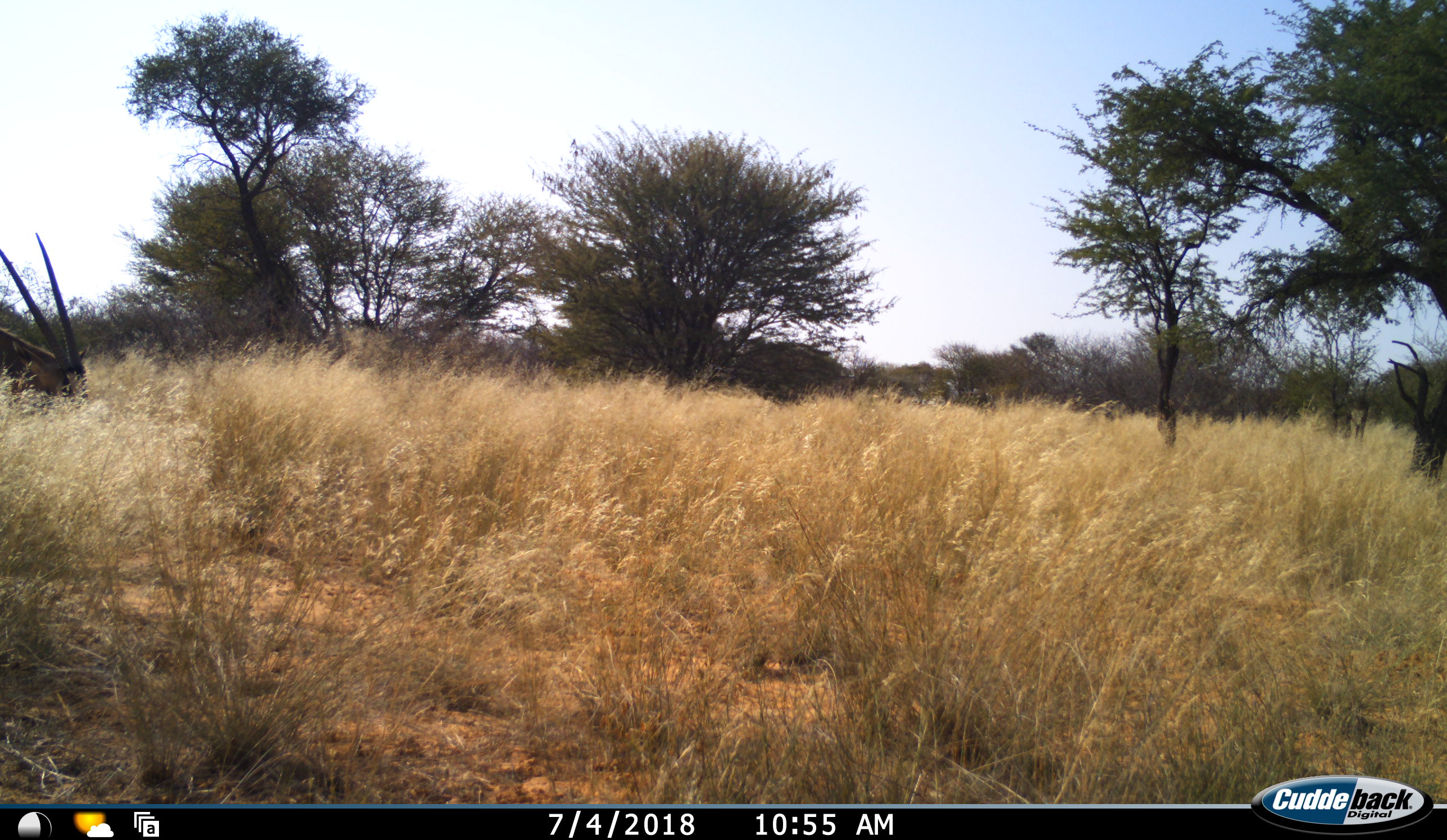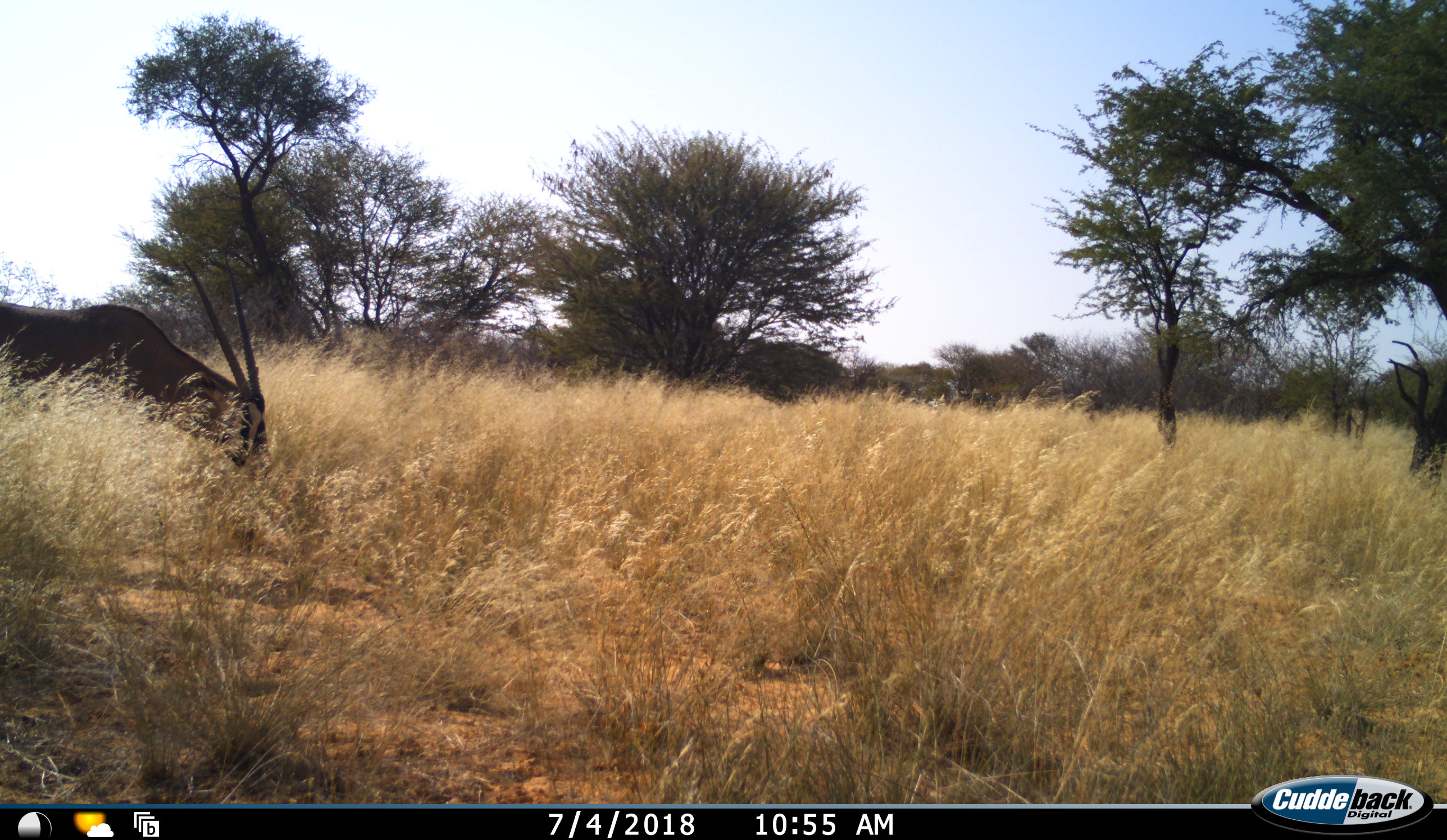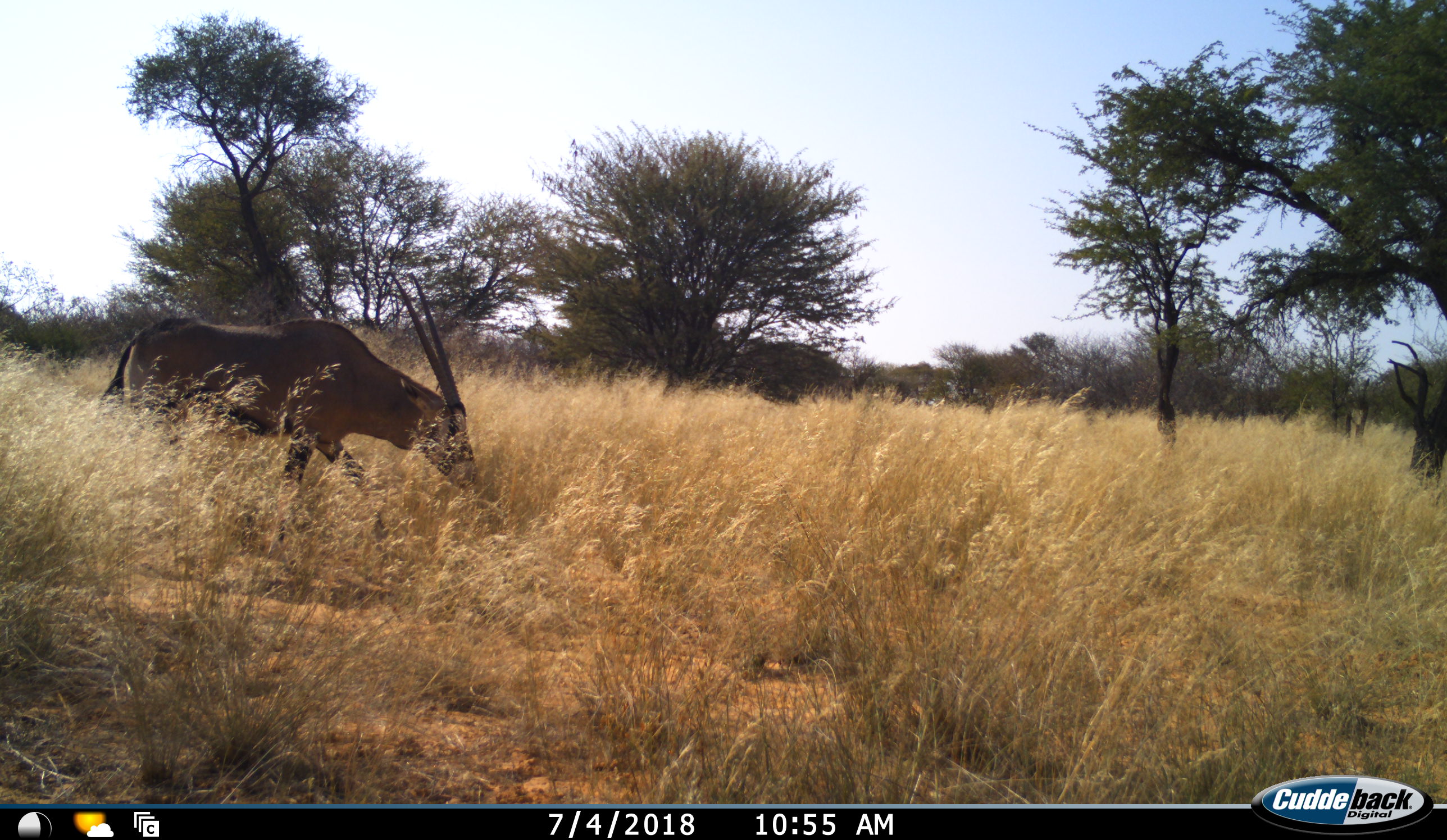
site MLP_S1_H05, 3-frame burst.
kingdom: Animalia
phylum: Chordata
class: Mammalia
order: Artiodactyla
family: Bovidae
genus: Oryx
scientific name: Oryx gazella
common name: gemsbok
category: oryx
Oryx (gemsbok) (Oryx gazella), count 1. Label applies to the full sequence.